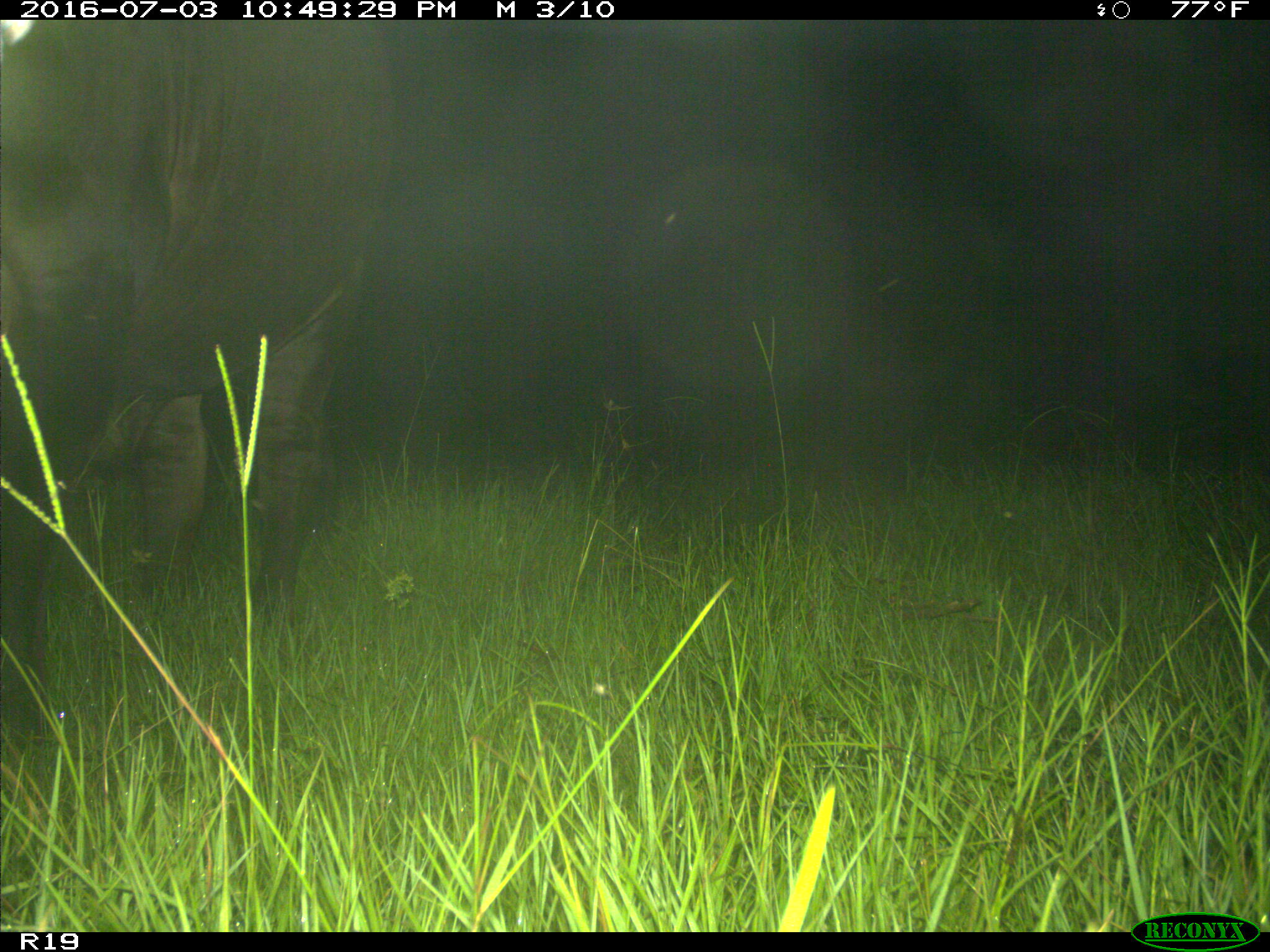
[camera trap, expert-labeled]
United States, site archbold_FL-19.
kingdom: Animalia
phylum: Chordata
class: Mammalia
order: Artiodactyla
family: Bovidae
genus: Bos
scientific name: Bos taurus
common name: domestic cow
Bos taurus (domestic cow).